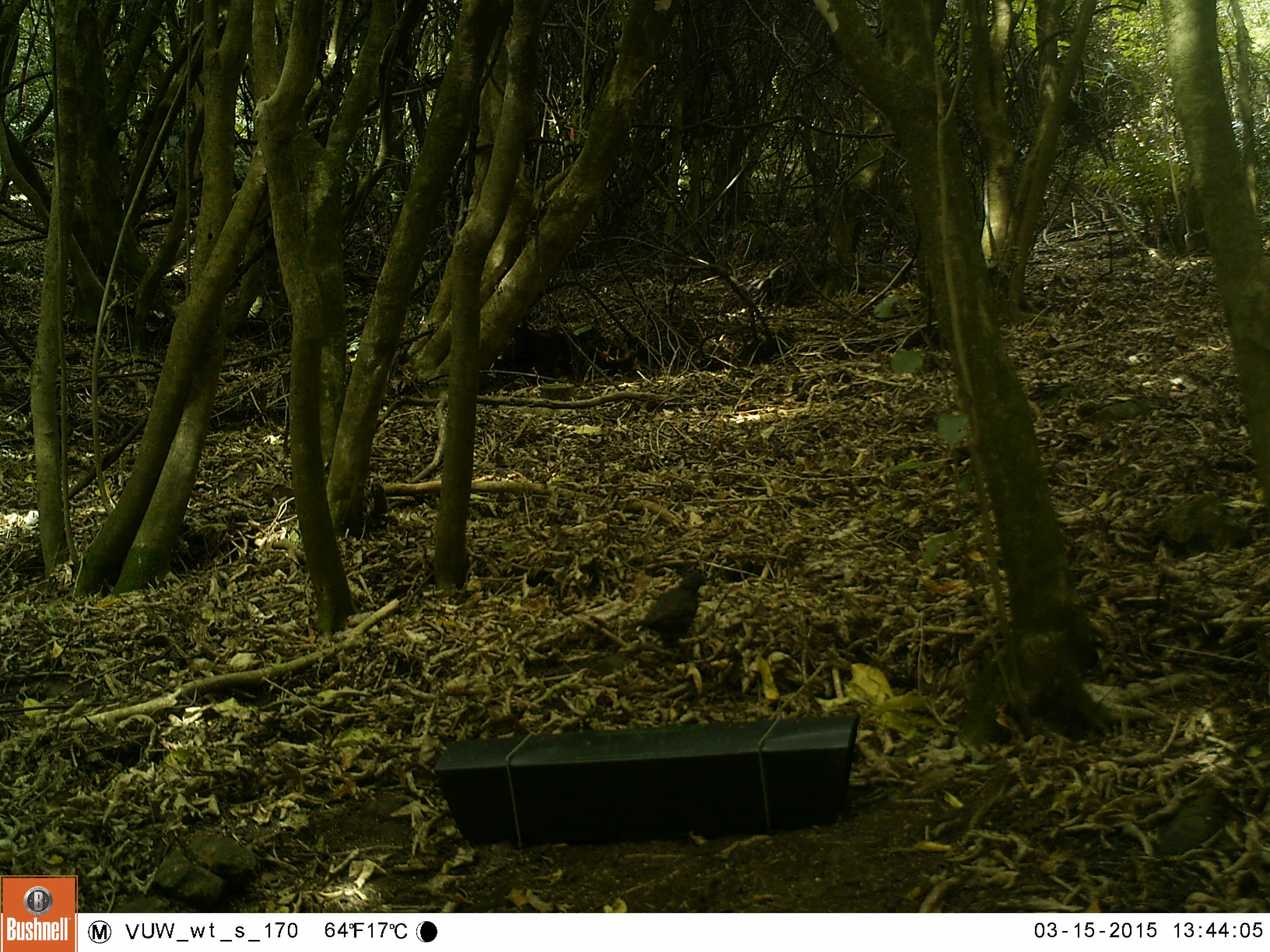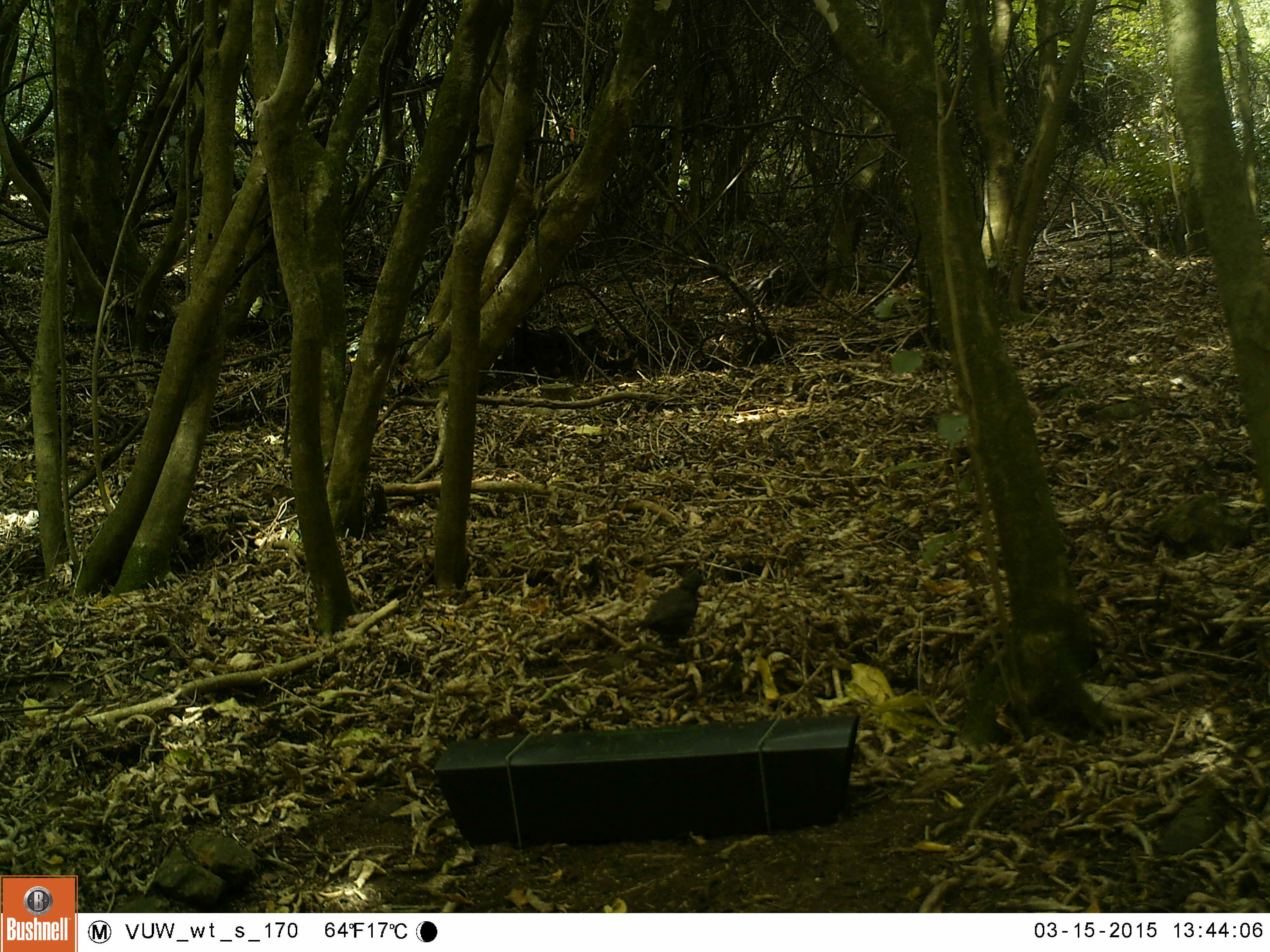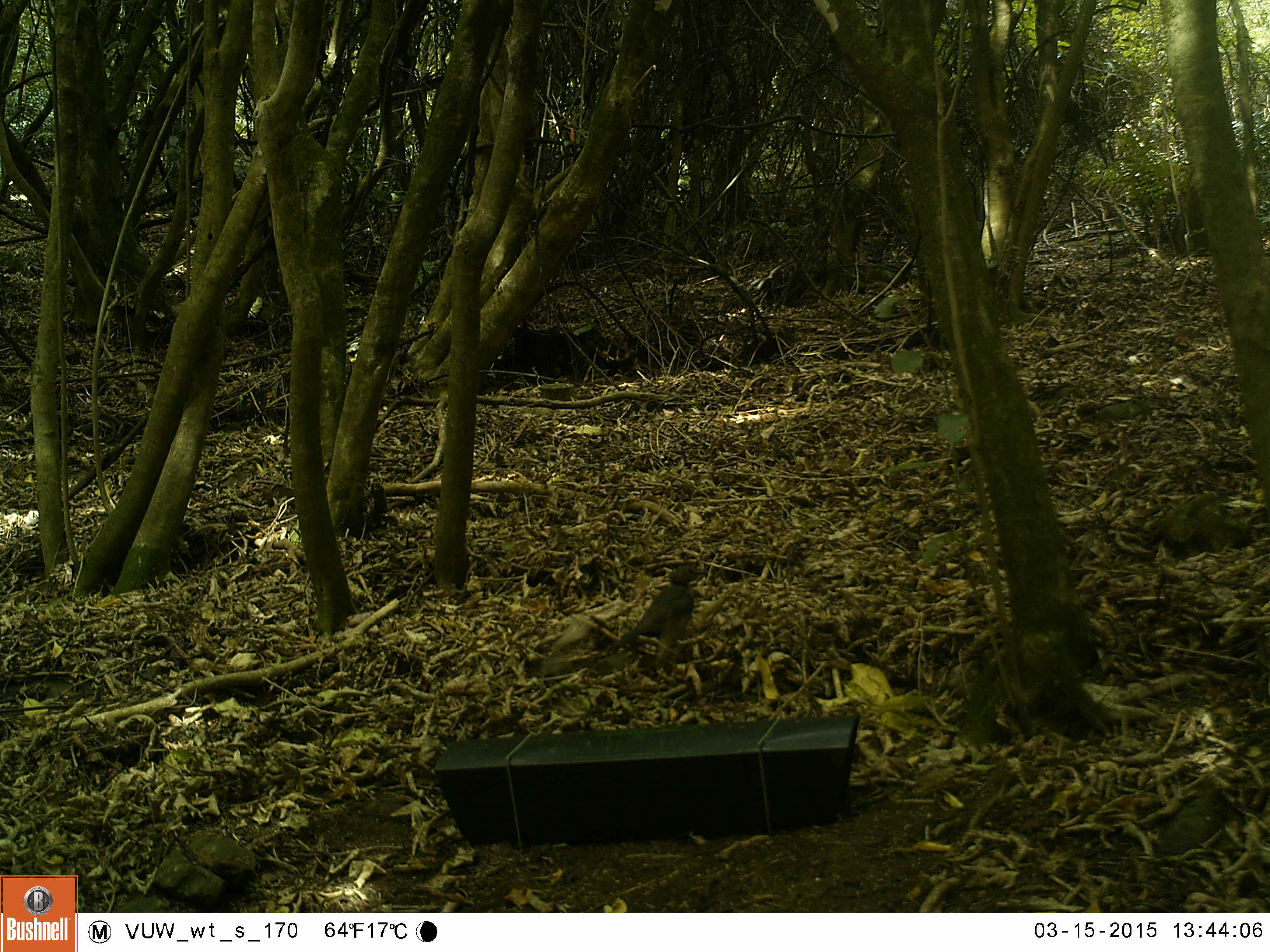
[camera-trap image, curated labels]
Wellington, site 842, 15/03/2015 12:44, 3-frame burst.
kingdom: Animalia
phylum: Chordata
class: Aves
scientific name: Aves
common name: bird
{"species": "bird (Aves)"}